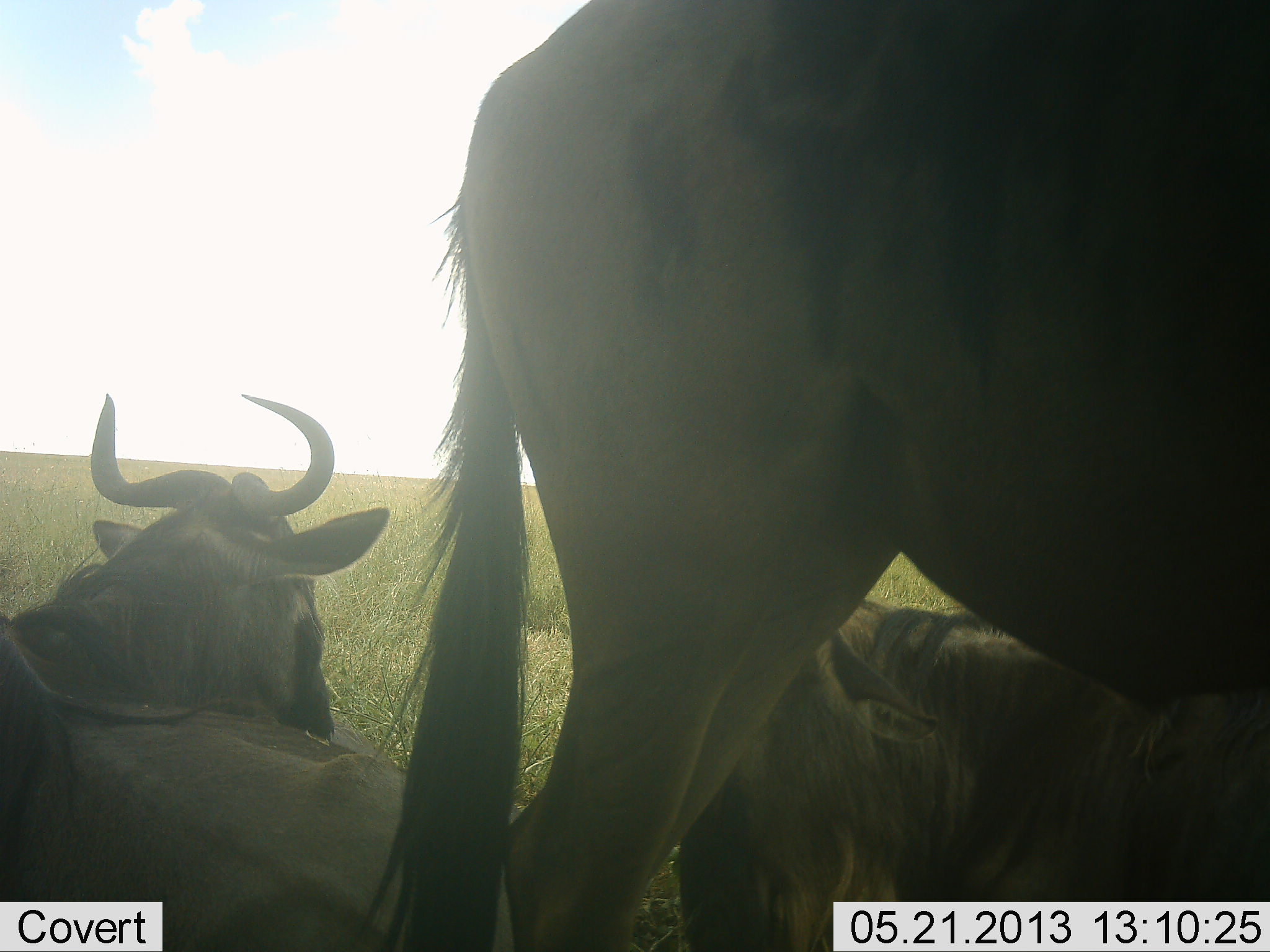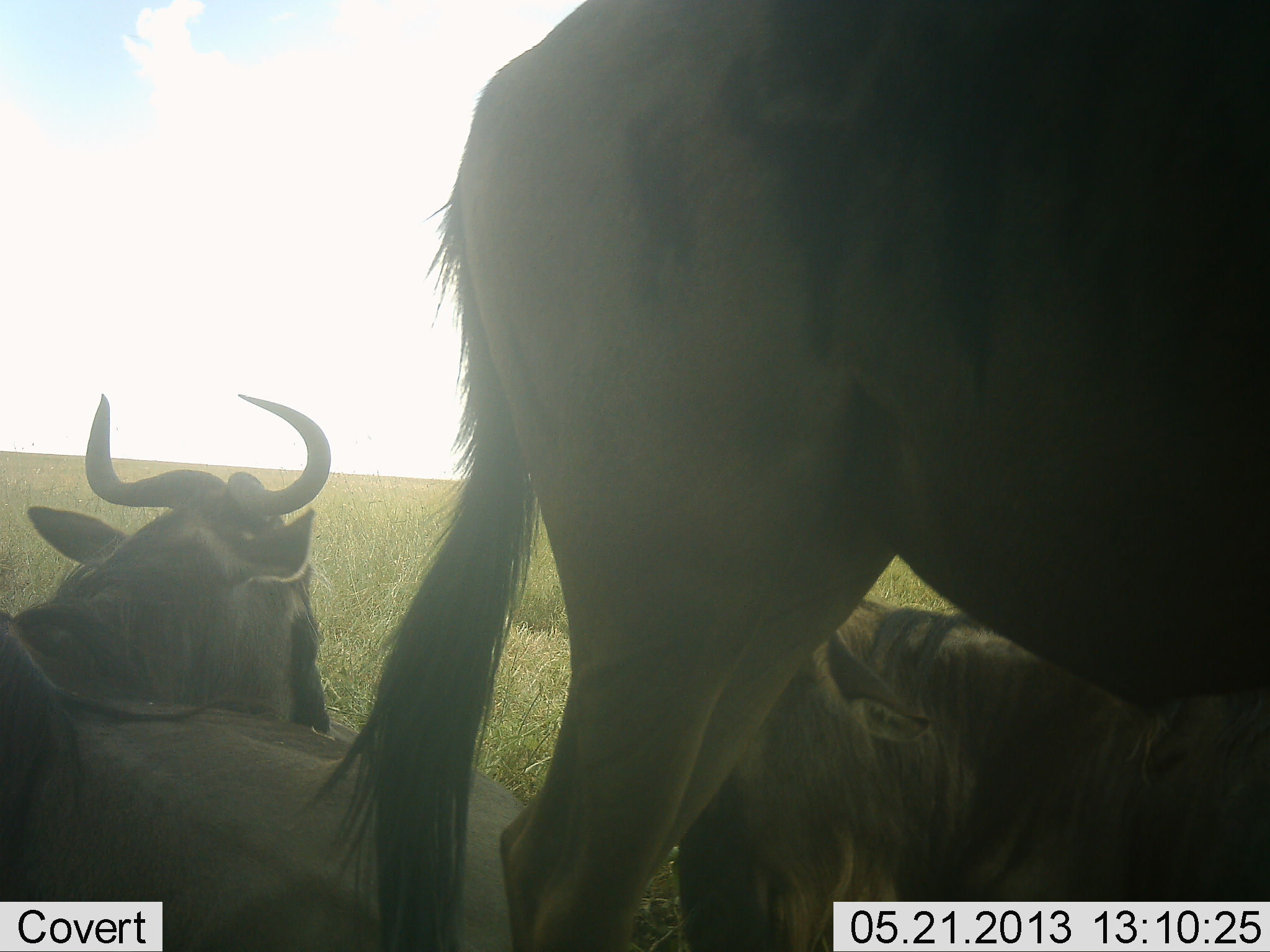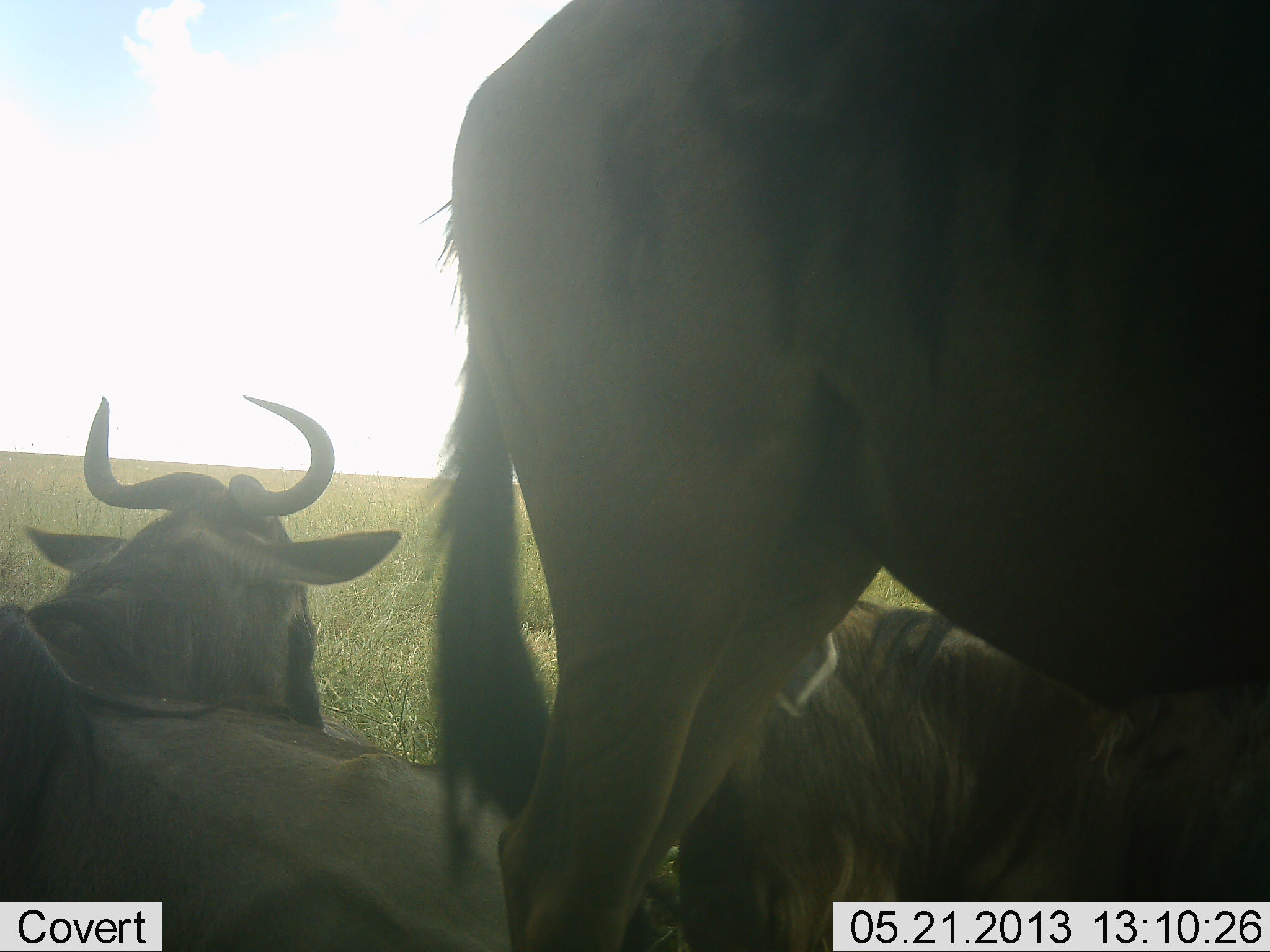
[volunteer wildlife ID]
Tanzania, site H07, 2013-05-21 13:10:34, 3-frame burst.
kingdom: Animalia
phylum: Chordata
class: Mammalia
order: Artiodactyla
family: Bovidae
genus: Connochaetes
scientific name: Connochaetes taurinus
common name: blue wildebeest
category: wildebeest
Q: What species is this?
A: Wildebeest (blue wildebeest) (Connochaetes taurinus).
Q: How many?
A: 3.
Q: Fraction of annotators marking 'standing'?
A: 70%.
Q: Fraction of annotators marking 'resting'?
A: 100%.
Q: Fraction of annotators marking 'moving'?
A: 0%.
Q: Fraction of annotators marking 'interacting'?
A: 0%.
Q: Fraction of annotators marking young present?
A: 0%.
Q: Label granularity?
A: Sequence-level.